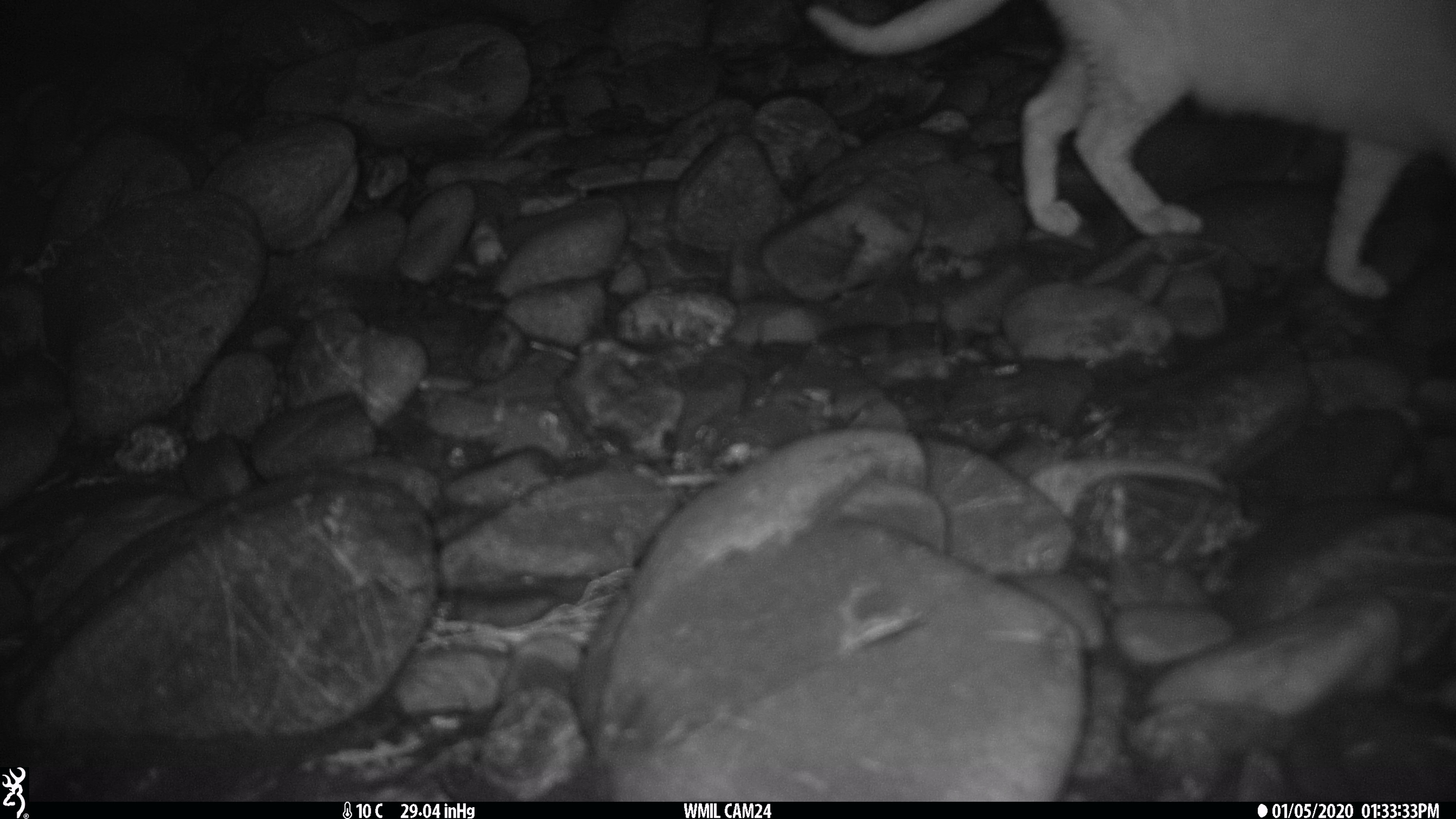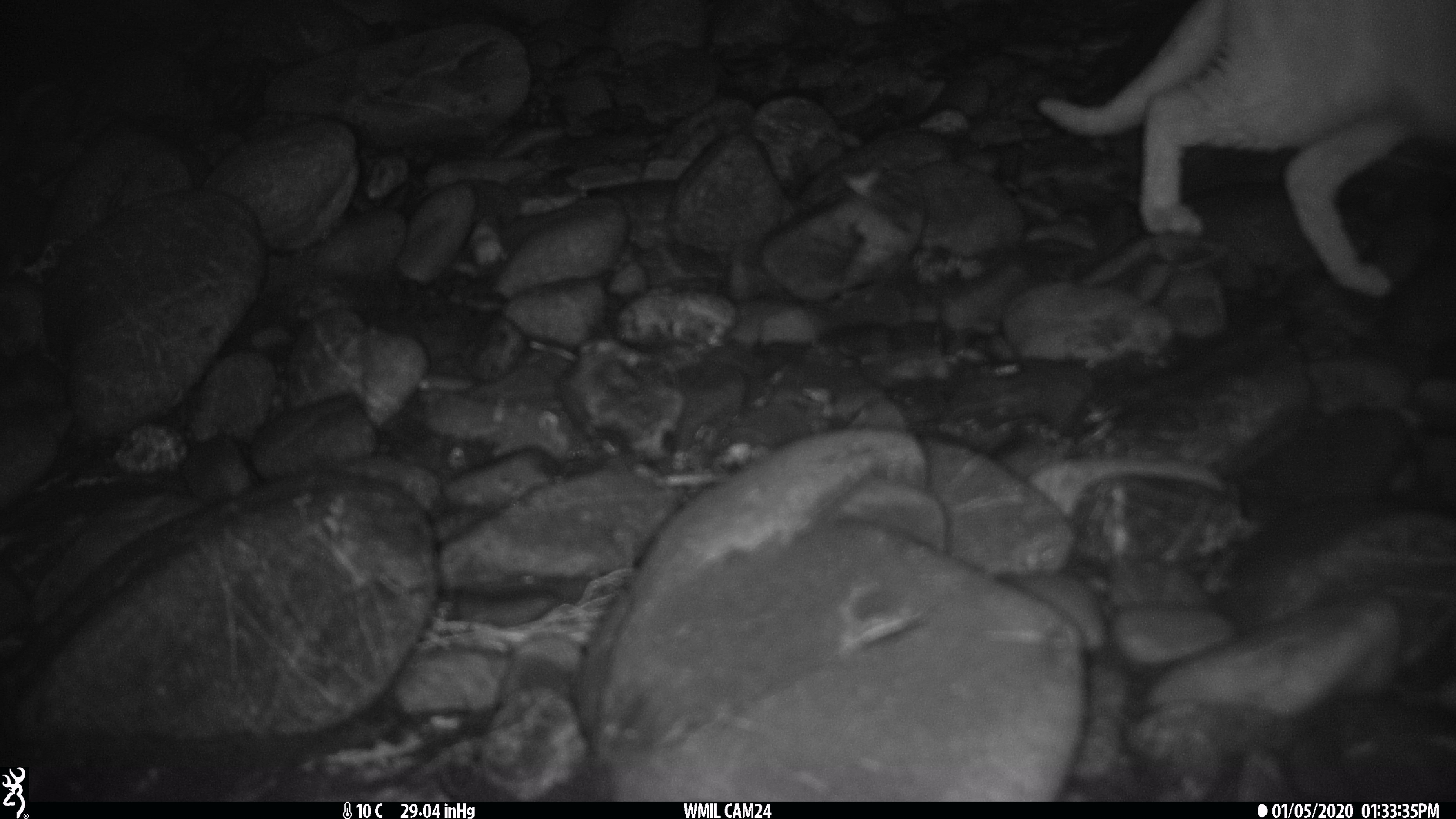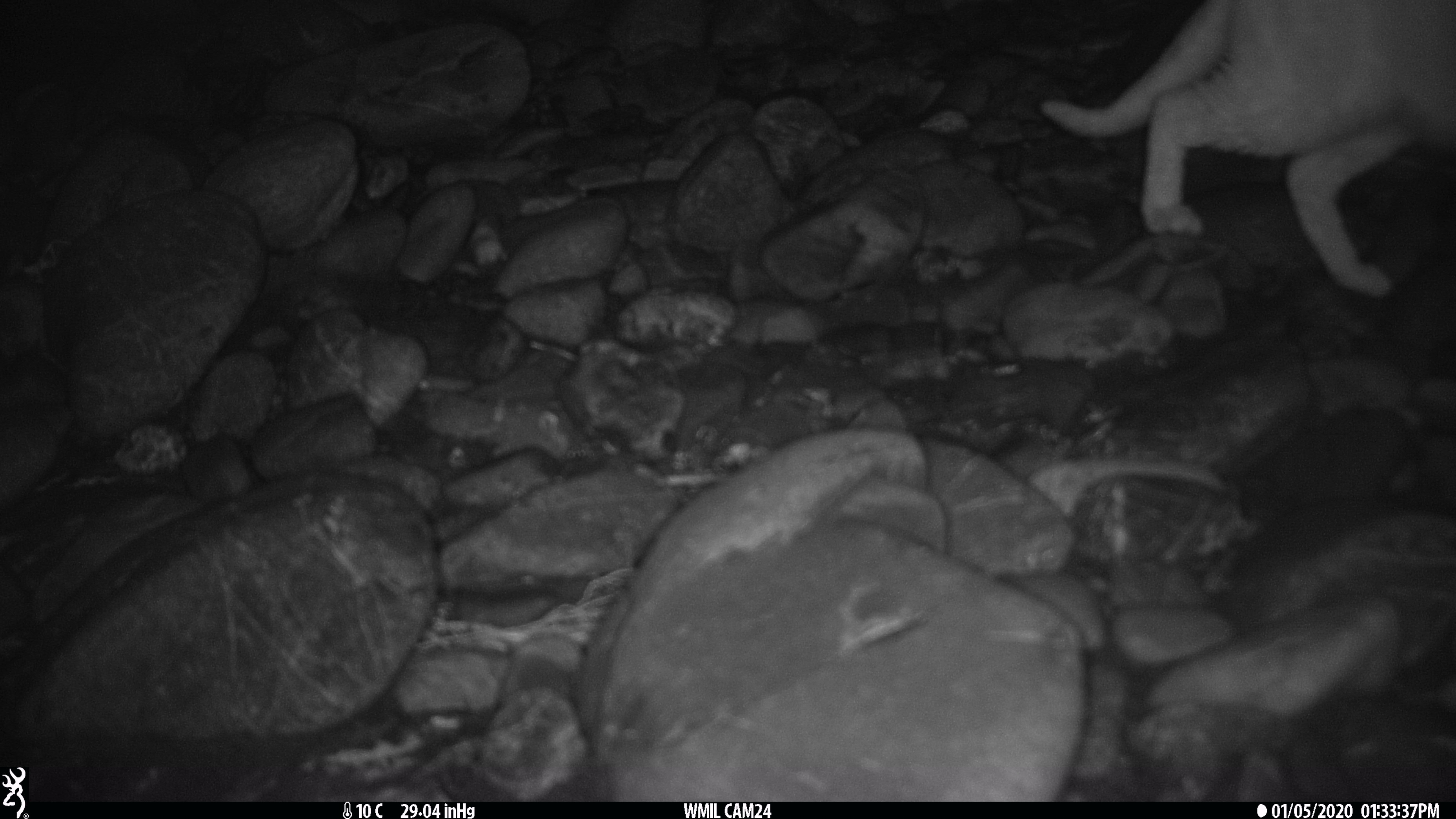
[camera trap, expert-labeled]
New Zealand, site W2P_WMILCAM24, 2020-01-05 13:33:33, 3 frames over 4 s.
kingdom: Animalia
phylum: Chordata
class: Mammalia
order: Carnivora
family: Felidae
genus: Felis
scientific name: Felis catus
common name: domestic cat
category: cat